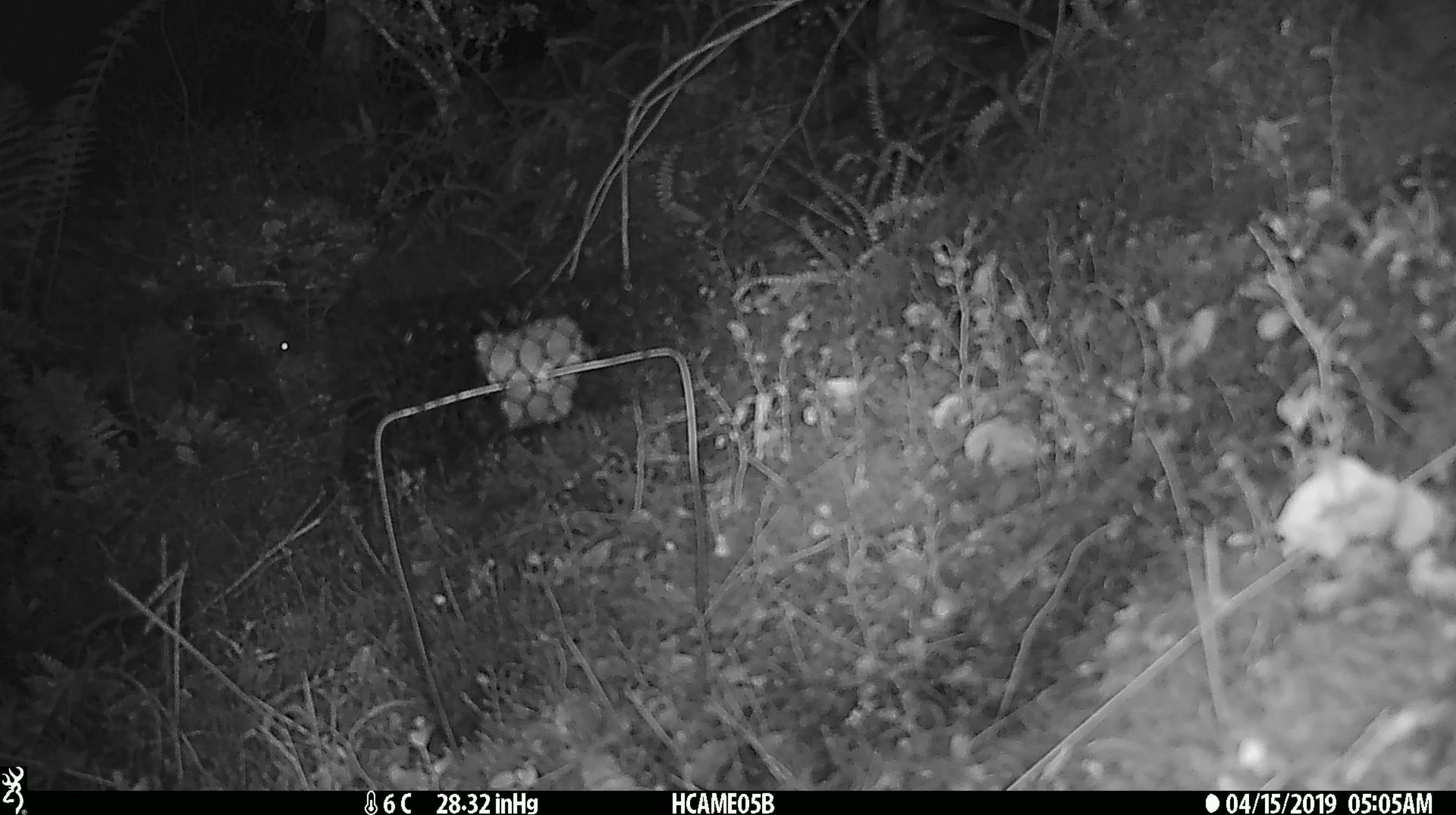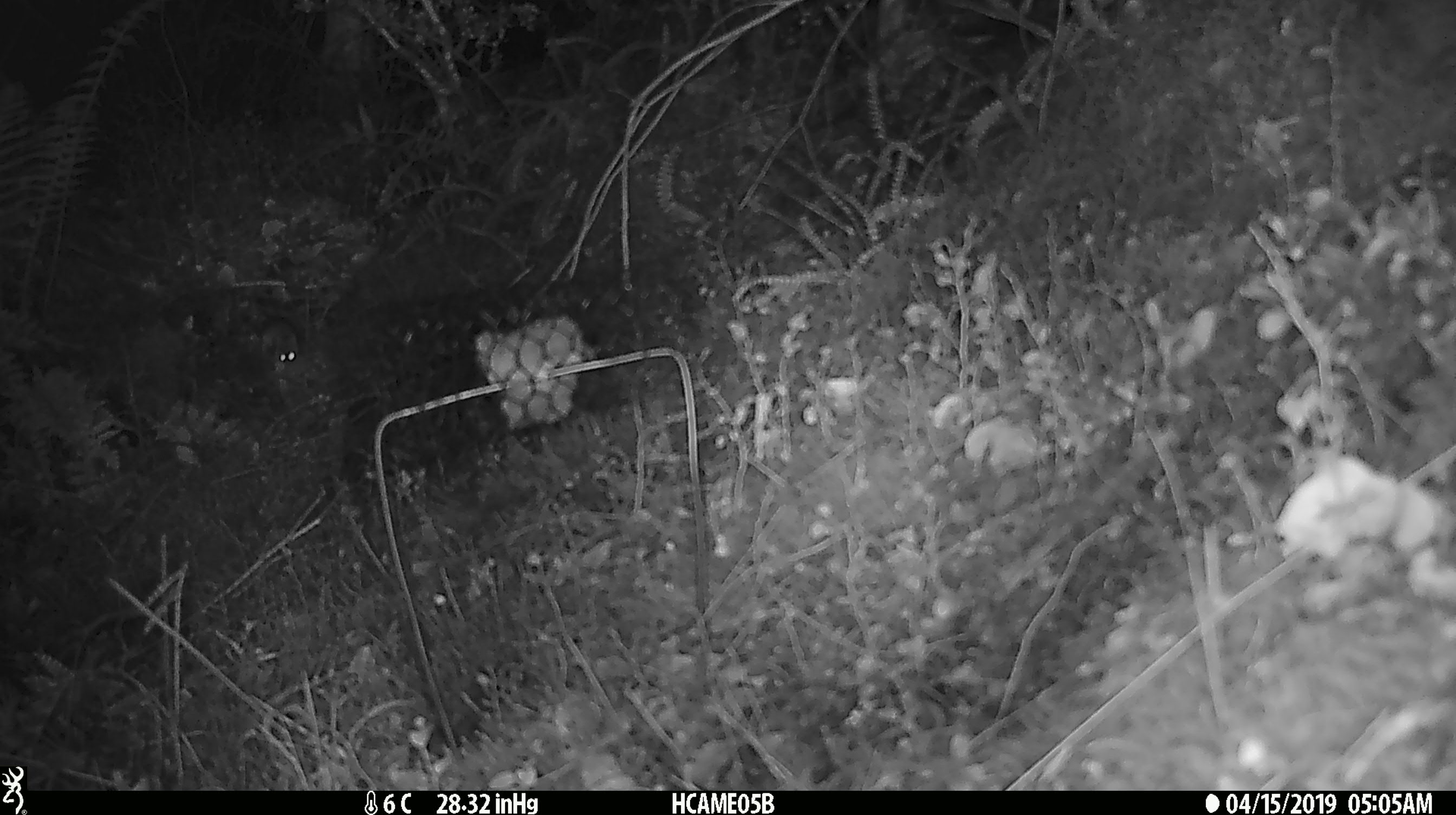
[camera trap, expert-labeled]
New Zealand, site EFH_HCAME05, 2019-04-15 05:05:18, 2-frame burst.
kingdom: Animalia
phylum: Chordata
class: Mammalia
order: Rodentia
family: Muridae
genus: Mus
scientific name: Mus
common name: mouse